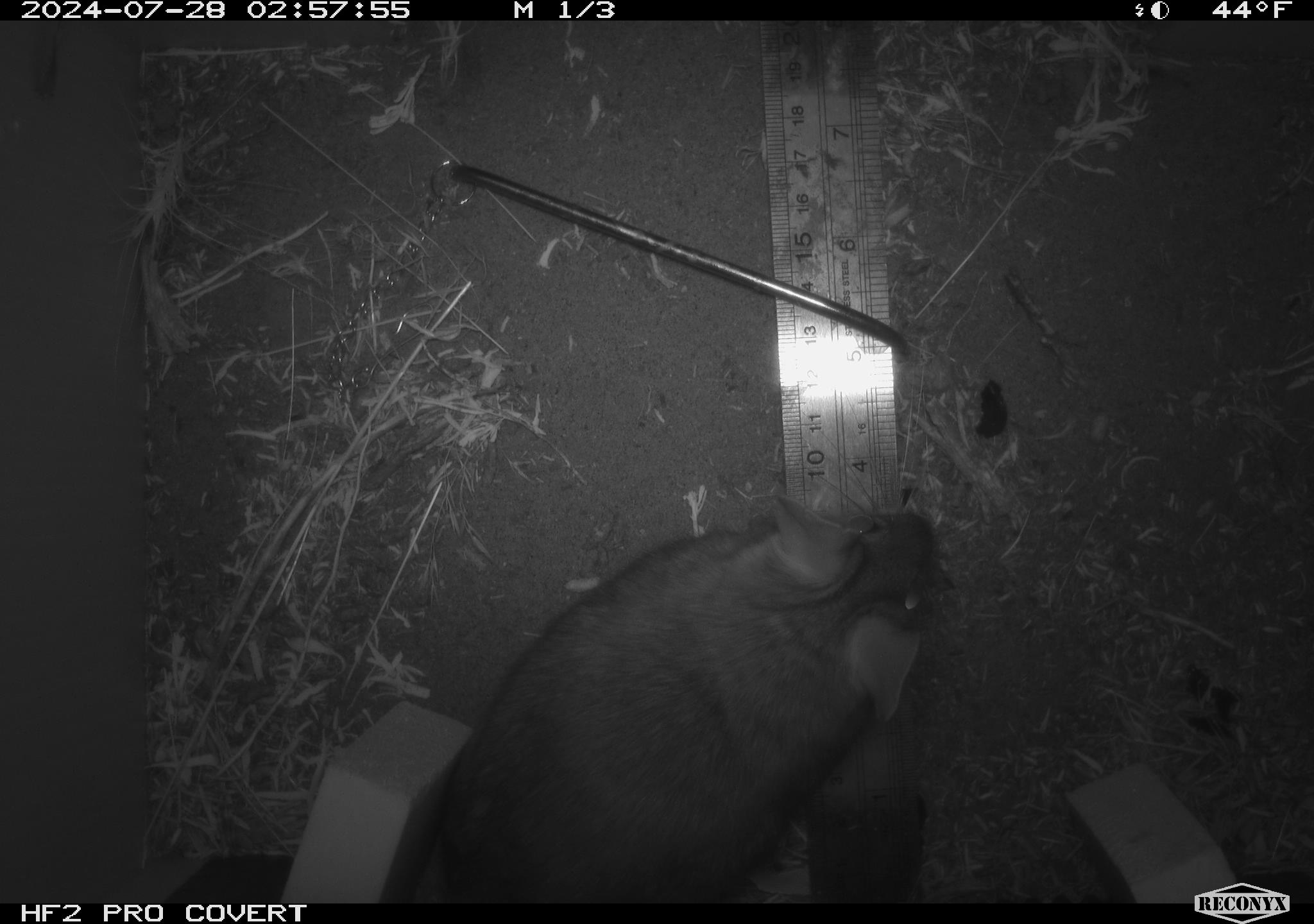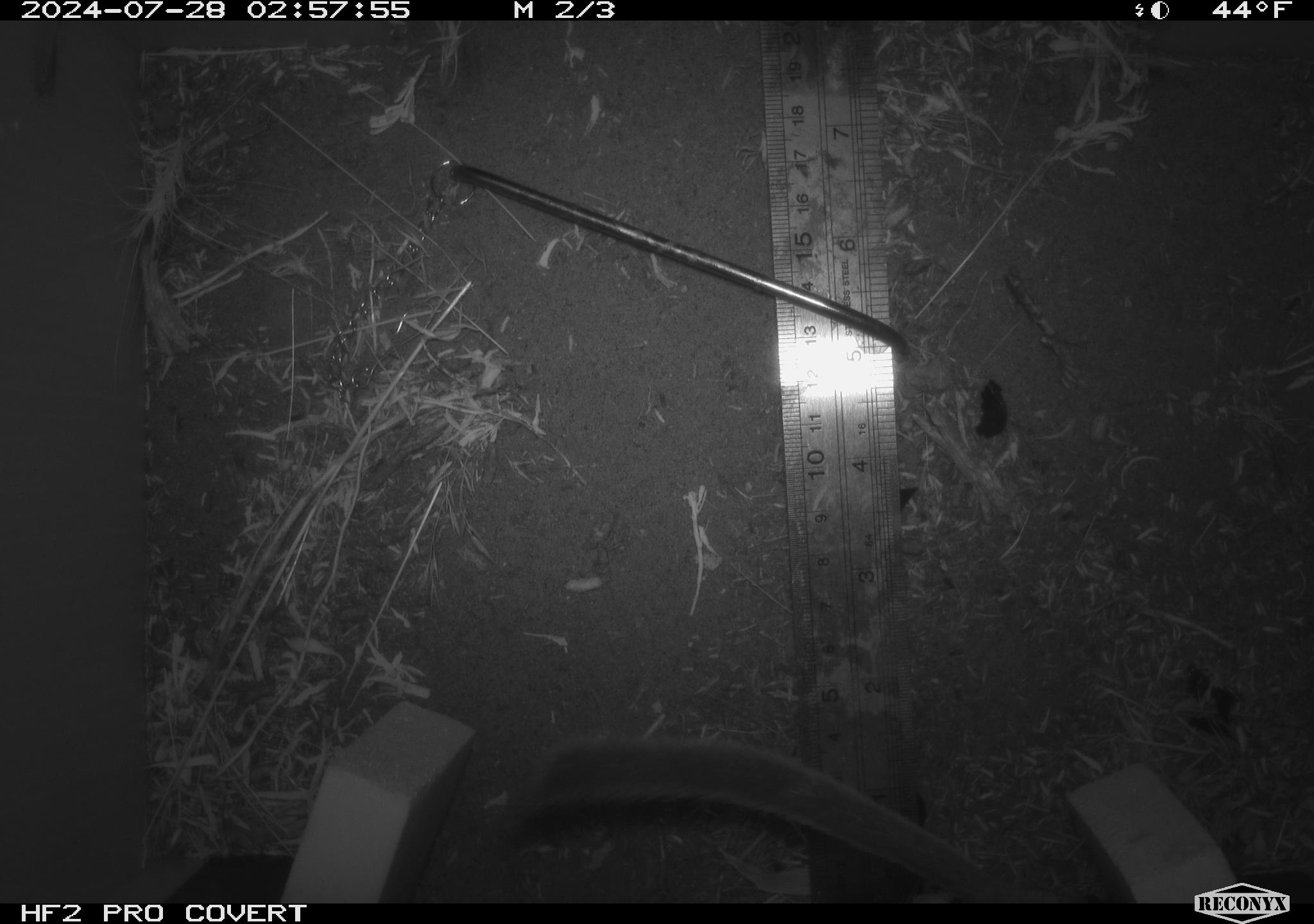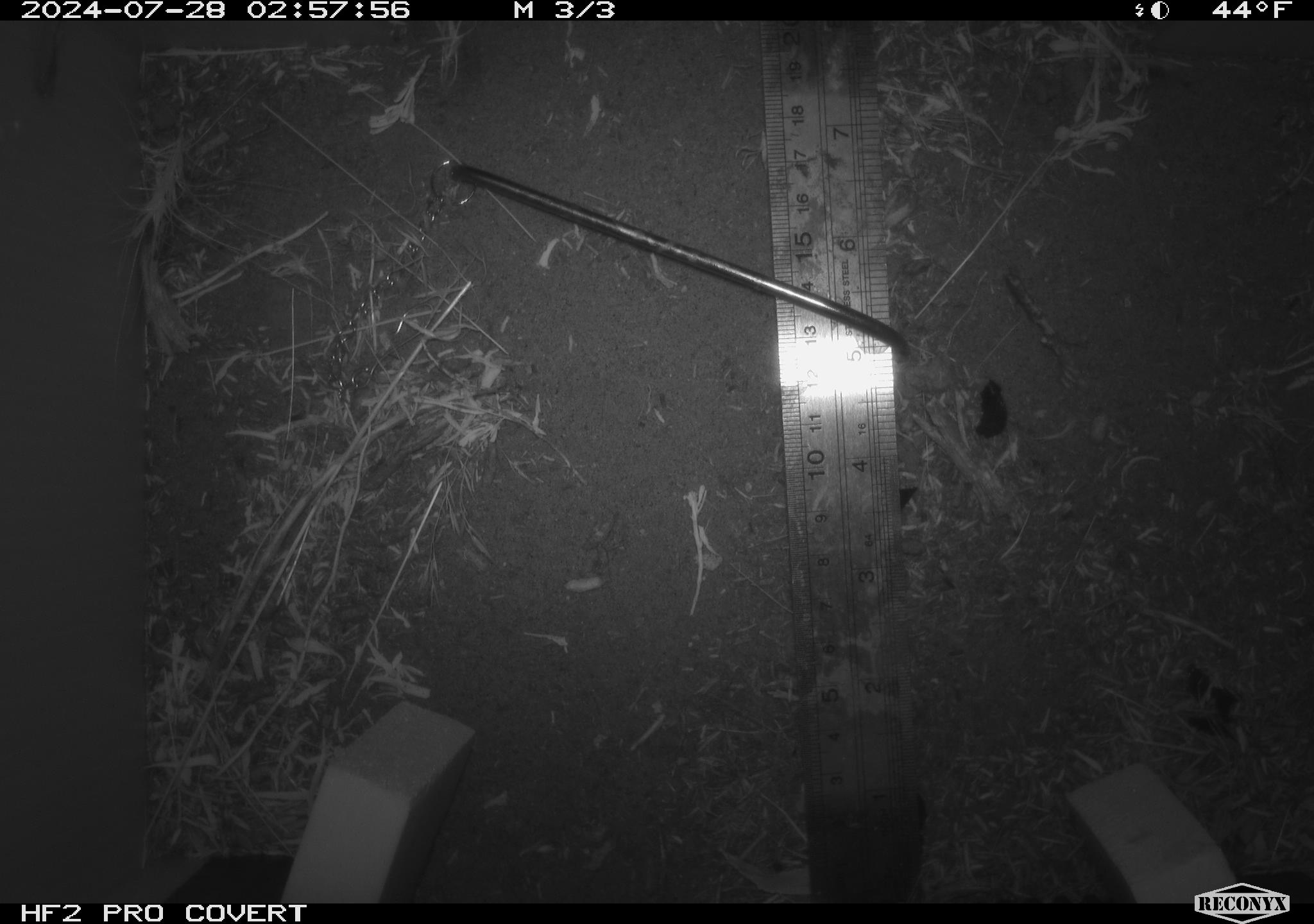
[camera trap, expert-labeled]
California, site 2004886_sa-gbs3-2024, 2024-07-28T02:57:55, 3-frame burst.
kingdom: Animalia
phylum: Chordata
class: Mammalia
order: Rodentia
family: Cricetidae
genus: Neotoma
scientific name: Neotoma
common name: pack rat or woodrat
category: neotoma species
Neotoma species (pack rat or woodrat) (Neotoma).